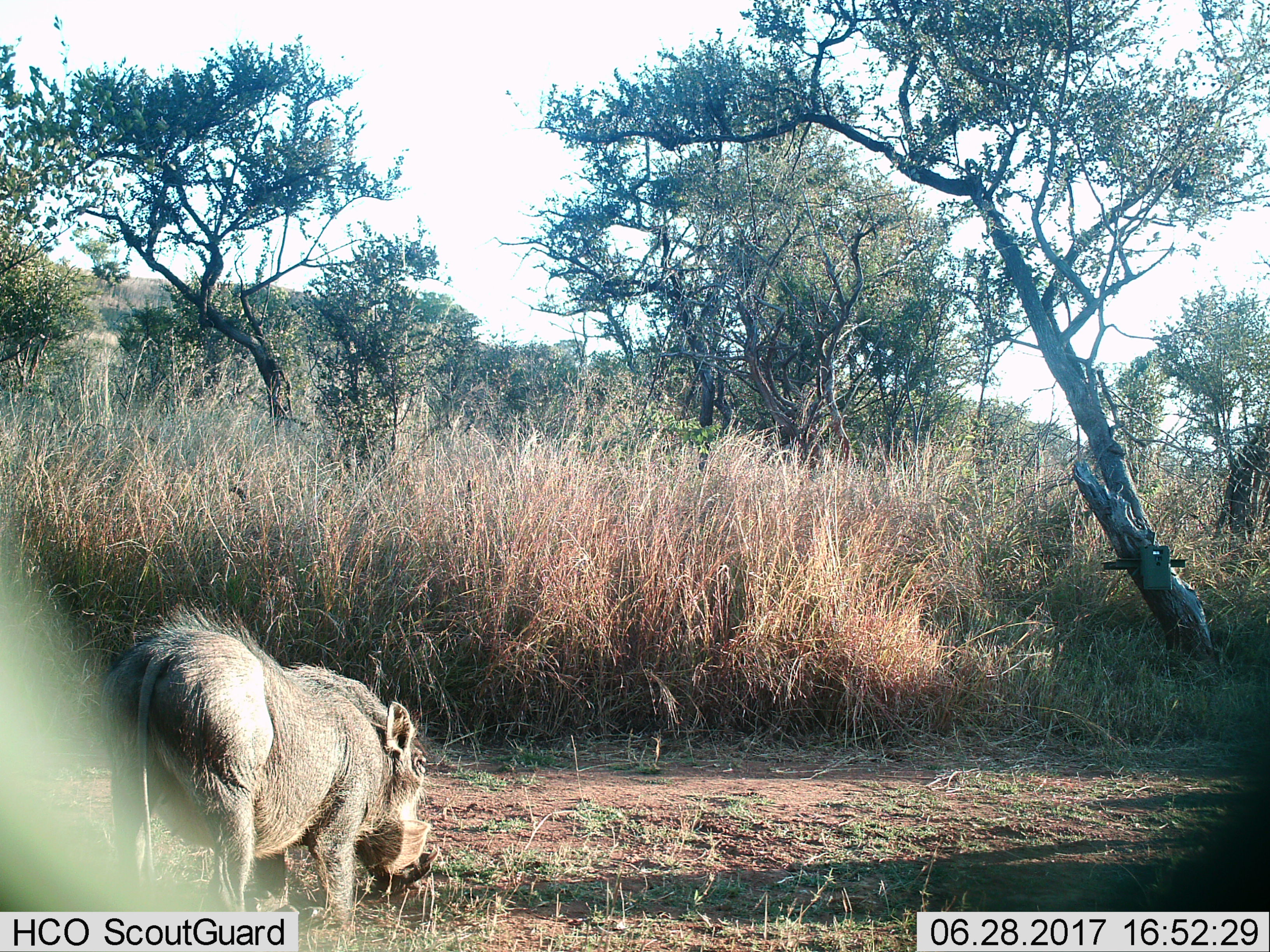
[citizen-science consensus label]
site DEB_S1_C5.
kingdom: Animalia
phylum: Chordata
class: Mammalia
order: Artiodactyla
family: Suidae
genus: Phacochoerus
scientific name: Phacochoerus africanus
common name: warthog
Warthog (Phacochoerus africanus), count 1. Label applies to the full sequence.